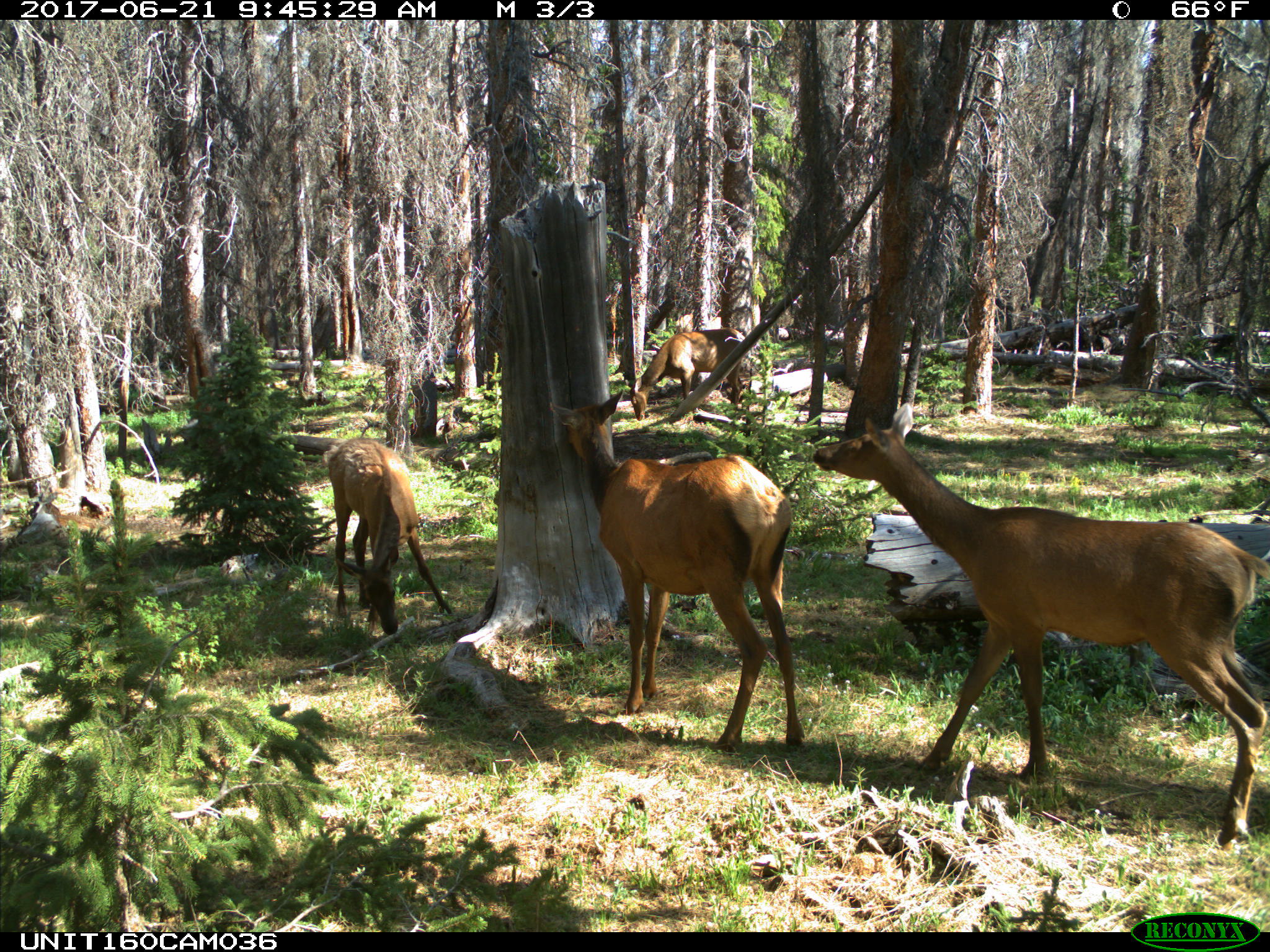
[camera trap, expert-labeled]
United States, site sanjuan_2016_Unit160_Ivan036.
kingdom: Animalia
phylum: Chordata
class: Mammalia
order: Artiodactyla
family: Cervidae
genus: Cervus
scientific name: Cervus elaphus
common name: red deer